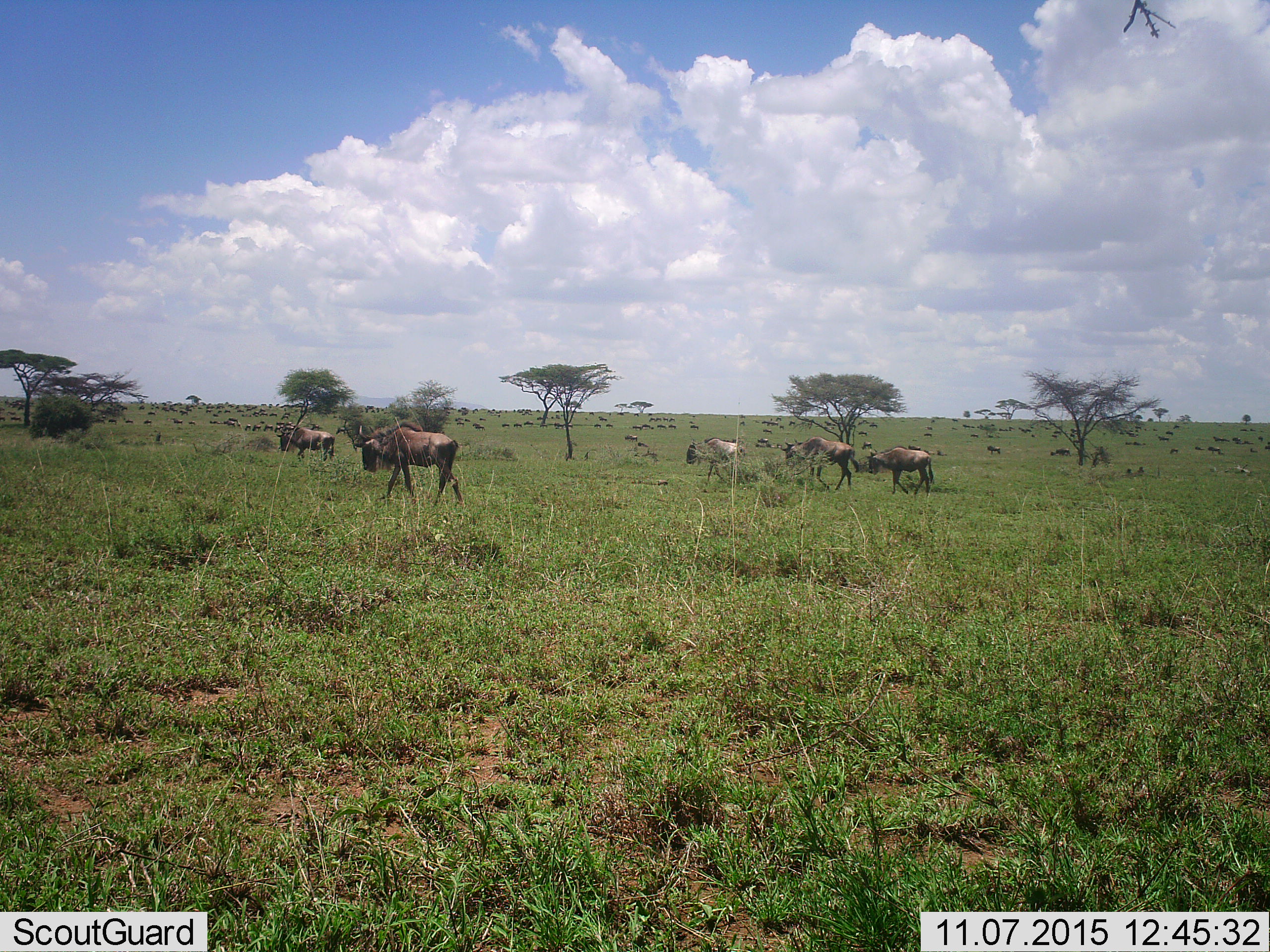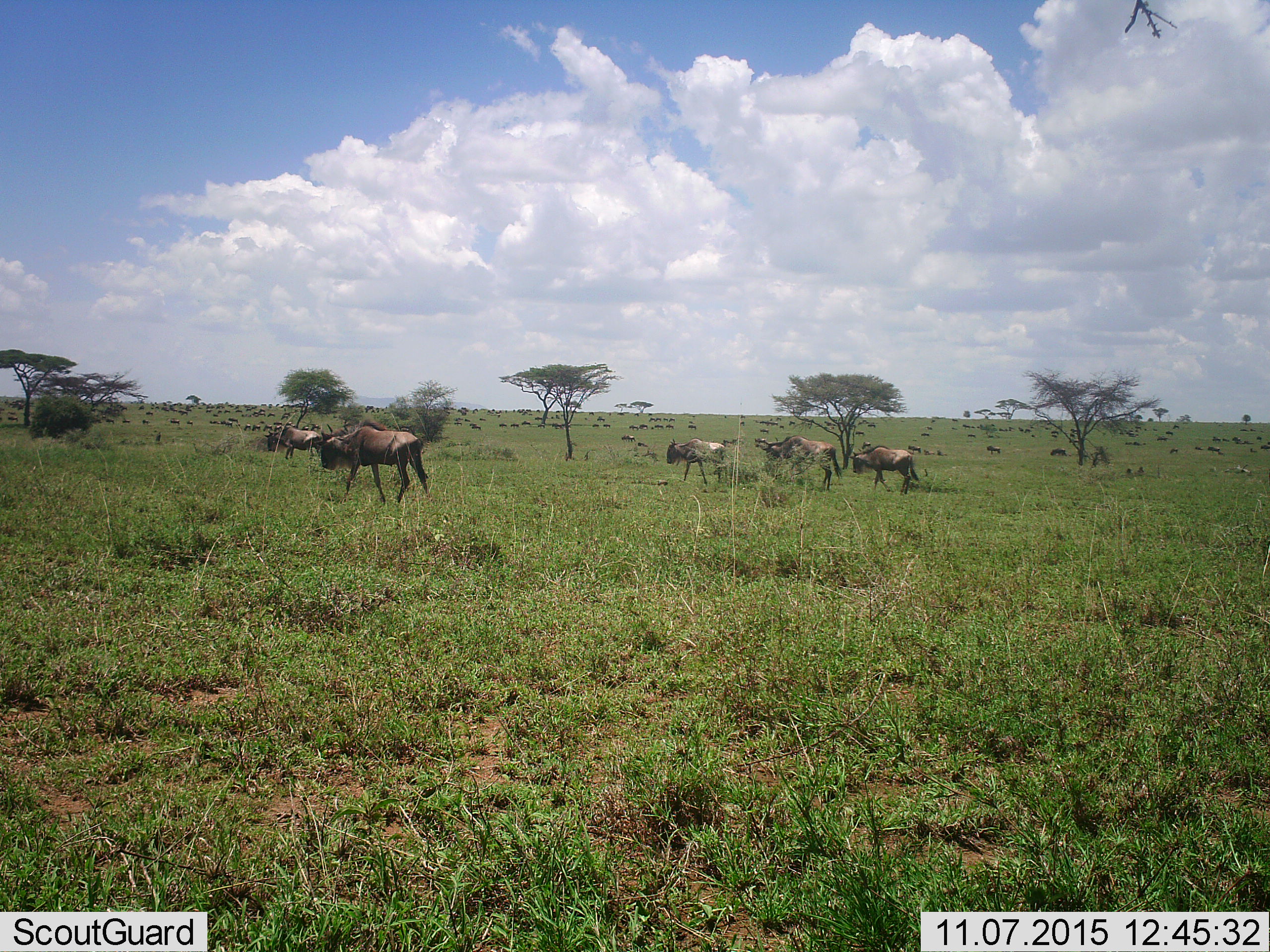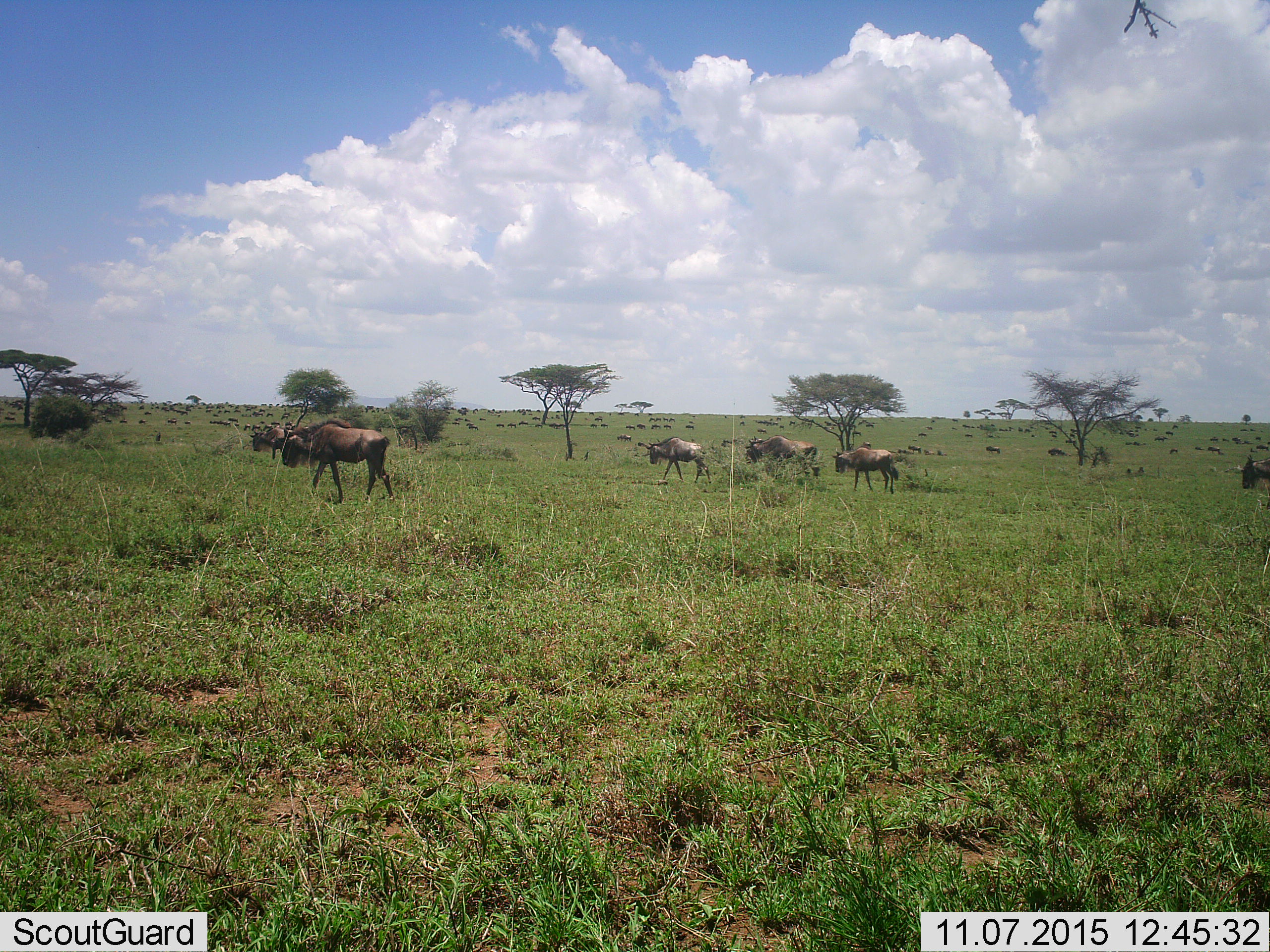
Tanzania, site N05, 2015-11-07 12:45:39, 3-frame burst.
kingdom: Animalia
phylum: Chordata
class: Mammalia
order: Artiodactyla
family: Bovidae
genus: Connochaetes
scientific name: Connochaetes taurinus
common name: blue wildebeest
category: wildebeest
Wildebeest (blue wildebeest) (Connochaetes taurinus), count 51+. Behavior (volunteer vote fractions): standing 30%, resting 20%, moving 100%, interacting 10%. Young present (vote fraction): 30%. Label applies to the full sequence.